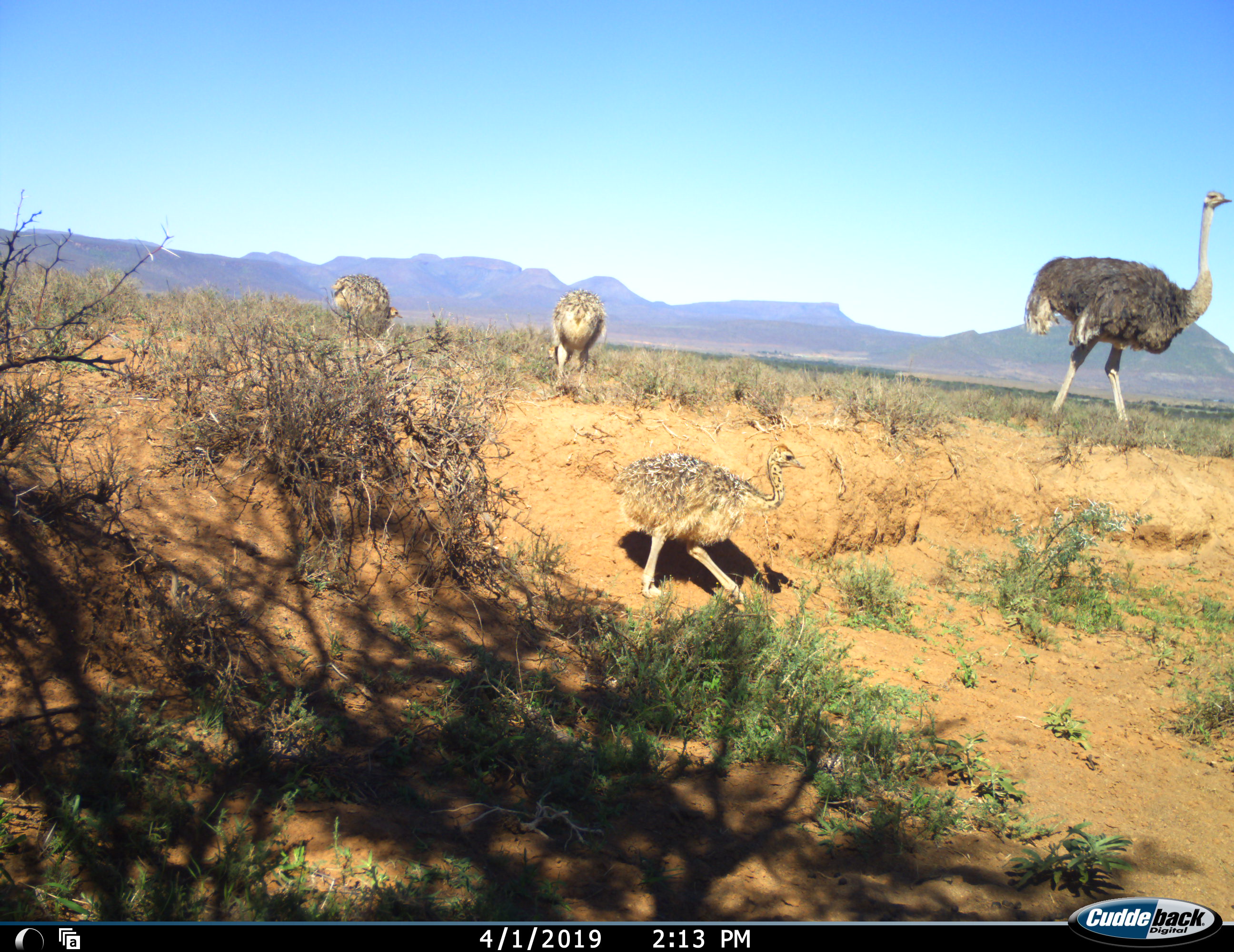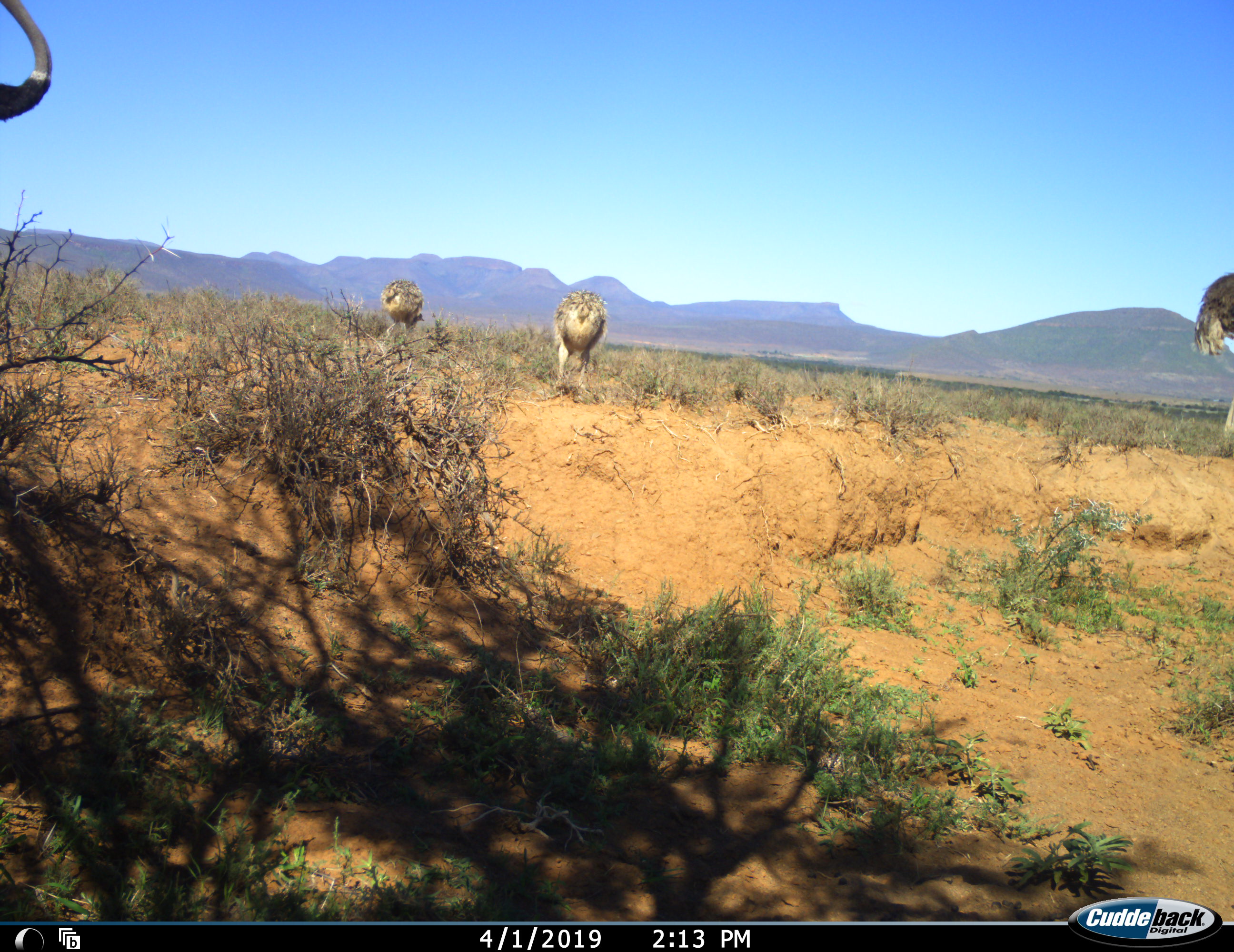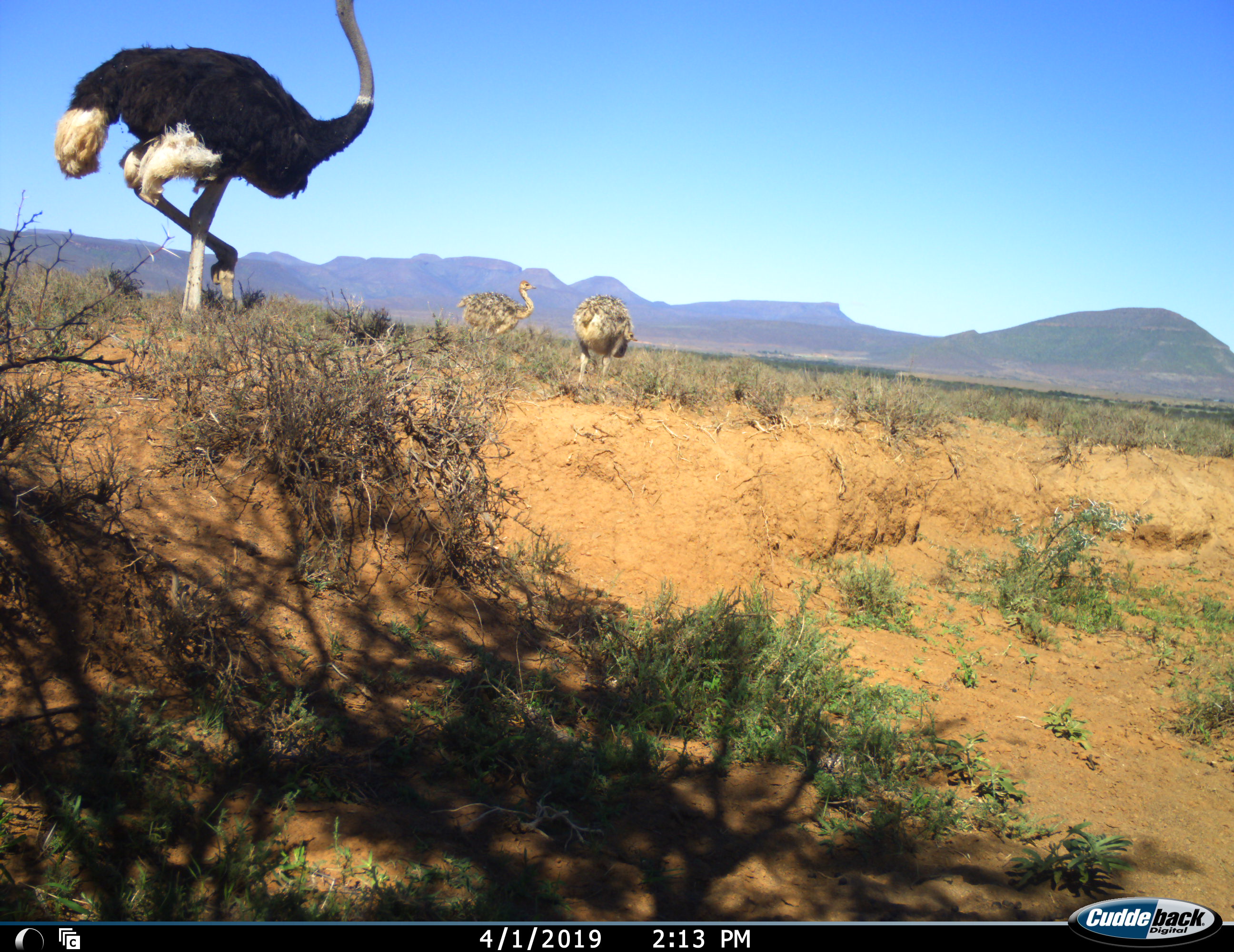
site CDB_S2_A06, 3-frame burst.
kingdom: Animalia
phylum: Chordata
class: Aves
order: Struthioniformes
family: Struthionidae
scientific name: Struthionidae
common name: ostrich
Ostrich (Struthionidae), count 5. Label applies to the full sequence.